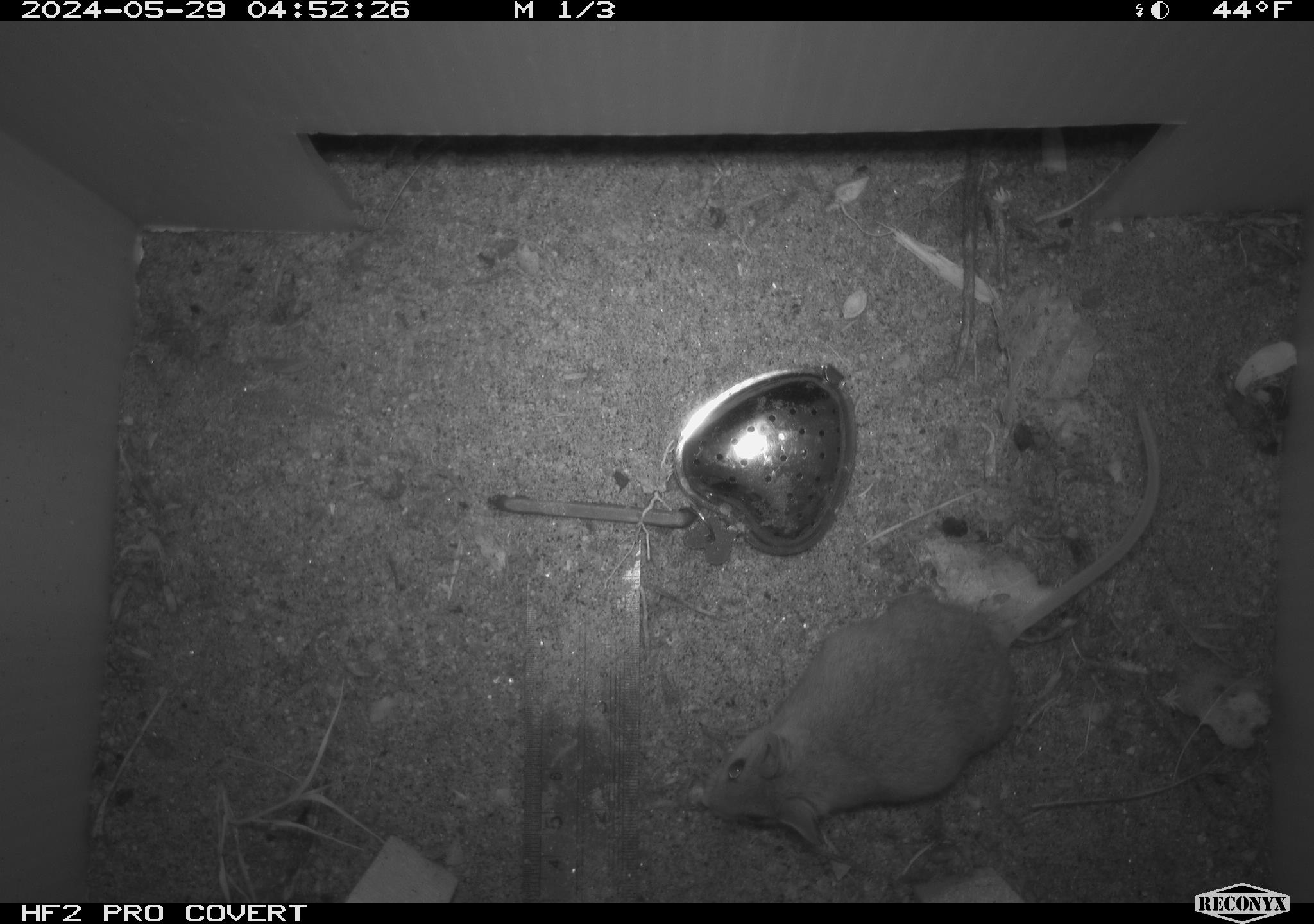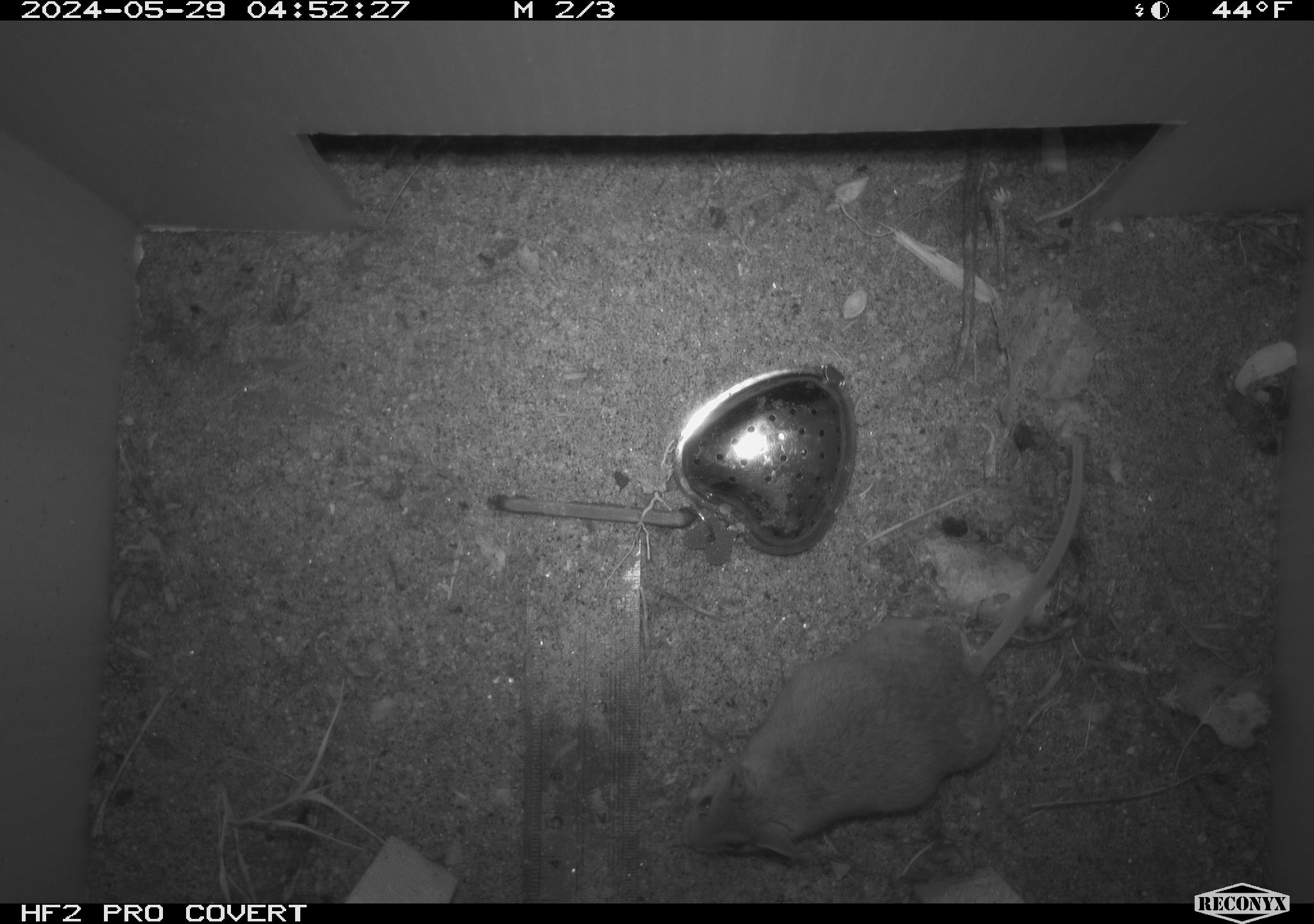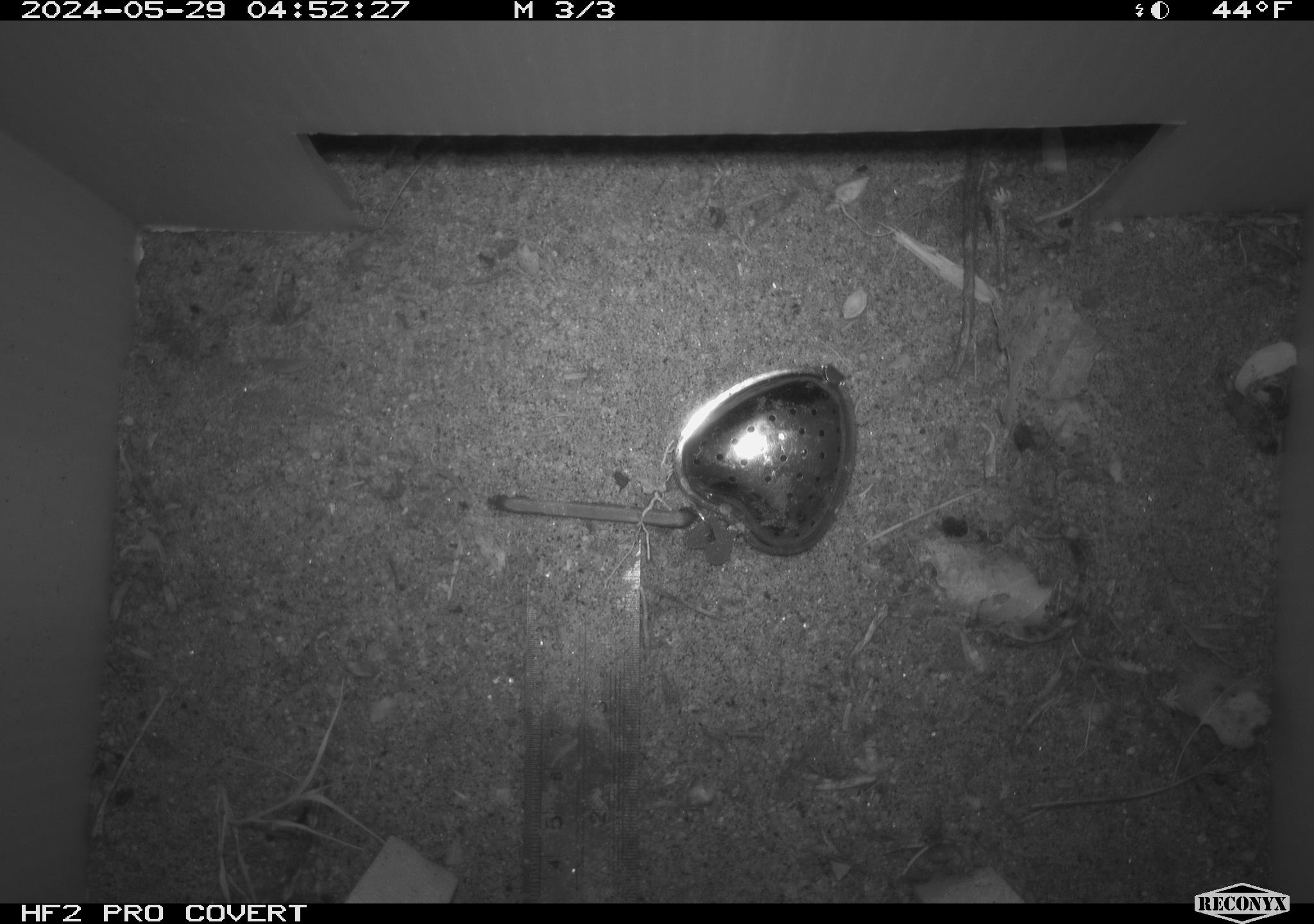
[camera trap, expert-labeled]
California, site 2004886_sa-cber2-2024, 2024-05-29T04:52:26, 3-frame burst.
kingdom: Animalia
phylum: Chordata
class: Mammalia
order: Rodentia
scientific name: Rodentia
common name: mouse species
Mouse species (Rodentia).